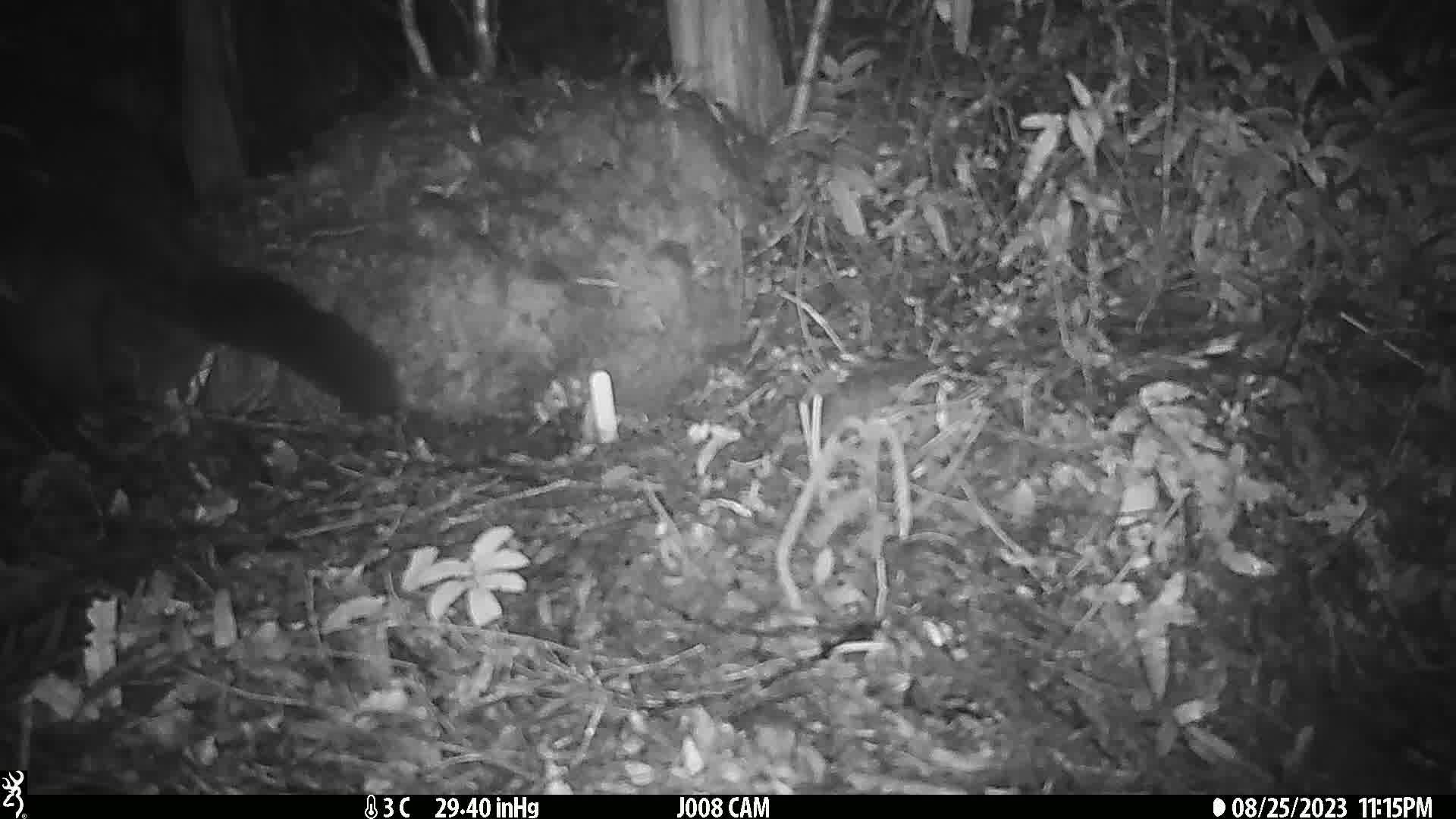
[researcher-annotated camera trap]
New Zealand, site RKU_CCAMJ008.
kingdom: Animalia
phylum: Chordata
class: Mammalia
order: Diprotodontia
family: Phalangeridae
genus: Trichosurus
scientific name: Trichosurus vulpecula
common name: common brushtail possum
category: possum